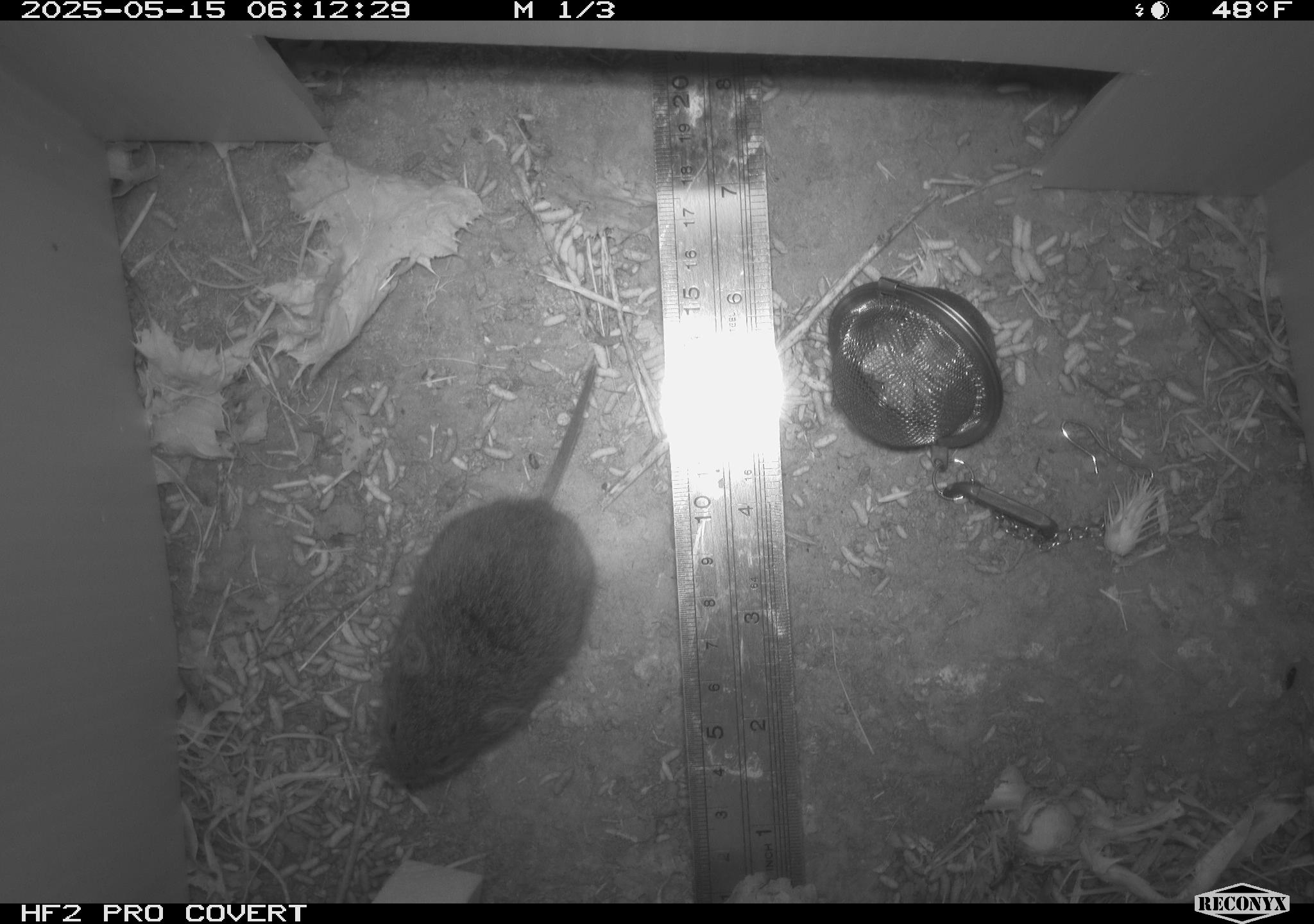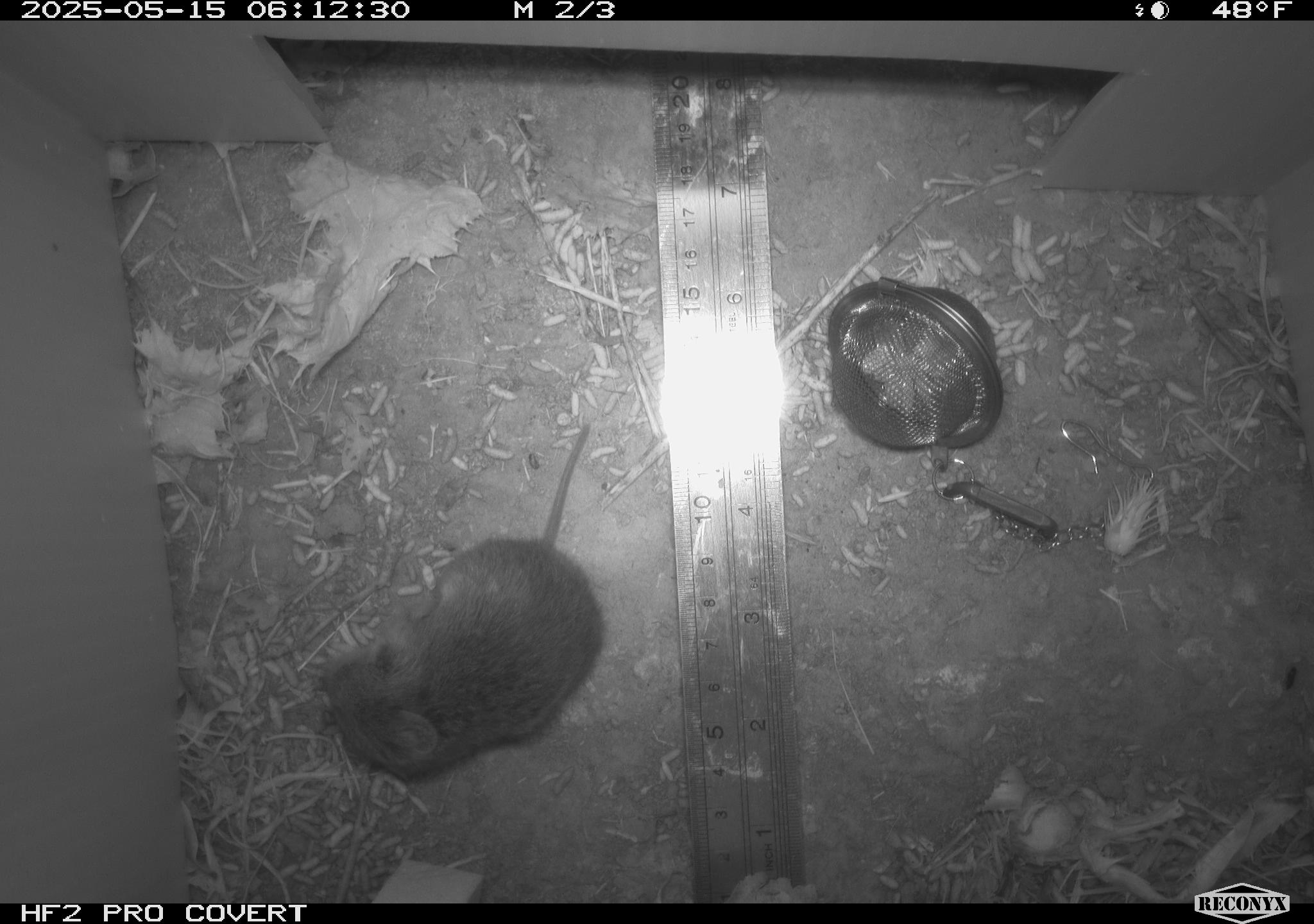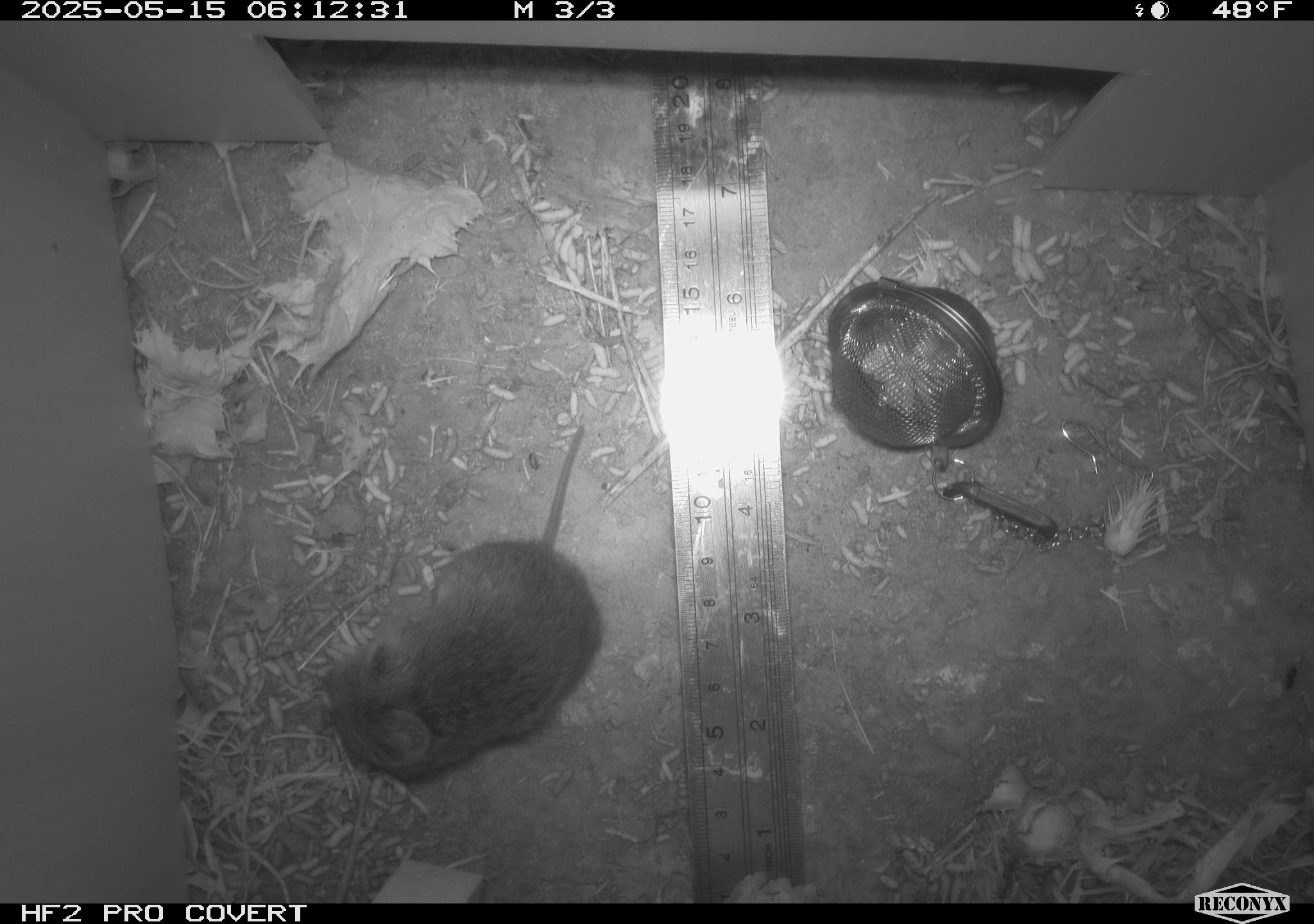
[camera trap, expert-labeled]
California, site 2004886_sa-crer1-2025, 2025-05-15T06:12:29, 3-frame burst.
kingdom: Animalia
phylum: Chordata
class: Mammalia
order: Rodentia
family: Cricetidae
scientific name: Arvicolinae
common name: voles, lemmings, and muskrats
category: arvicolinae subfamily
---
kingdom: Animalia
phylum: Chordata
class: Mammalia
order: Rodentia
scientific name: Rodentia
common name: rodent